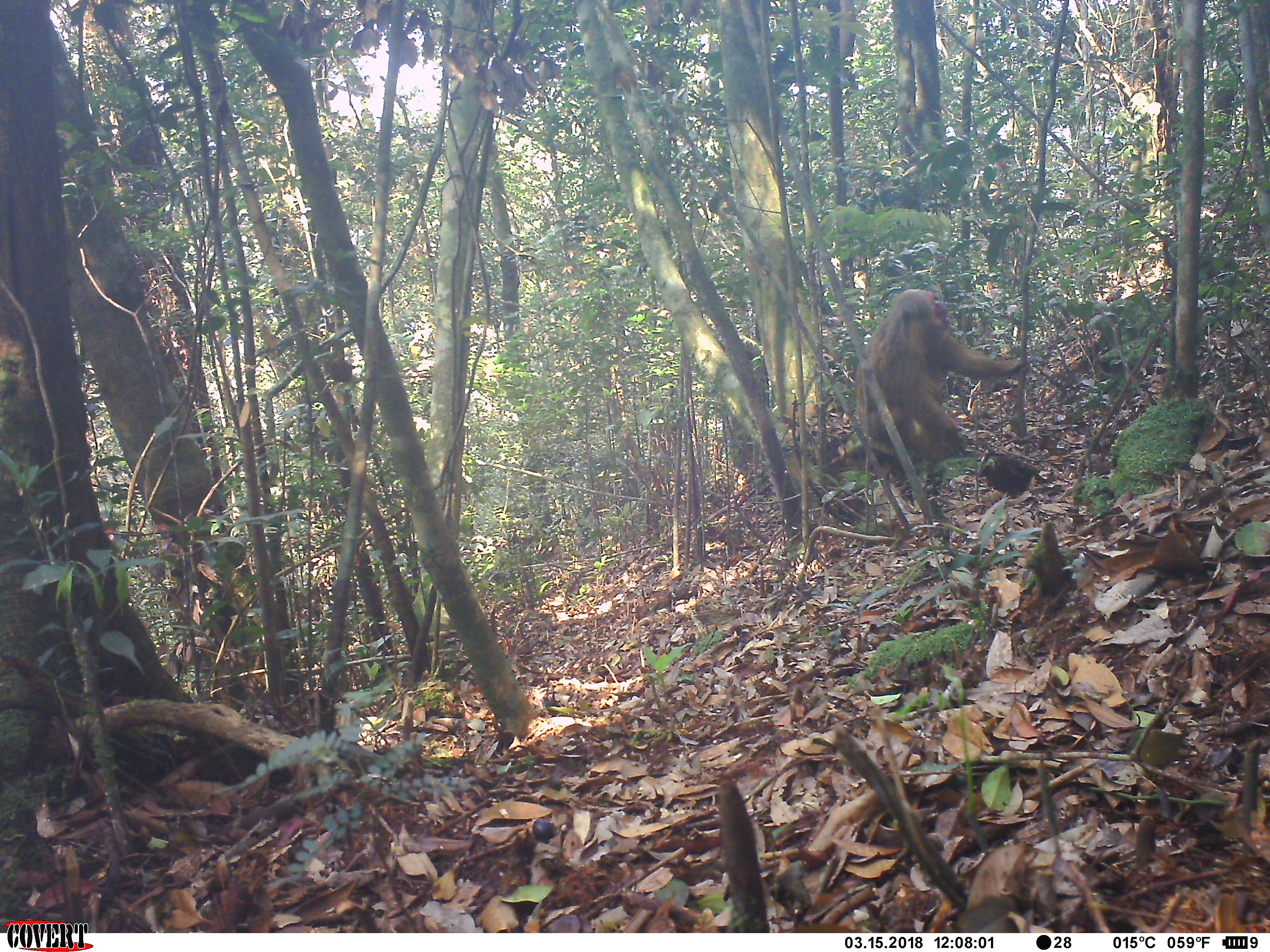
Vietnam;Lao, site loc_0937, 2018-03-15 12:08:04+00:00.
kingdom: Animalia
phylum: Chordata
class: Mammalia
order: Primates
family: Cercopithecidae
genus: Macaca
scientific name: Macaca arctoides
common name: stump-tailed macaque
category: stump tailed macaque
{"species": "stump tailed macaque (stump-tailed macaque) (Macaca arctoides)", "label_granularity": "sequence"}